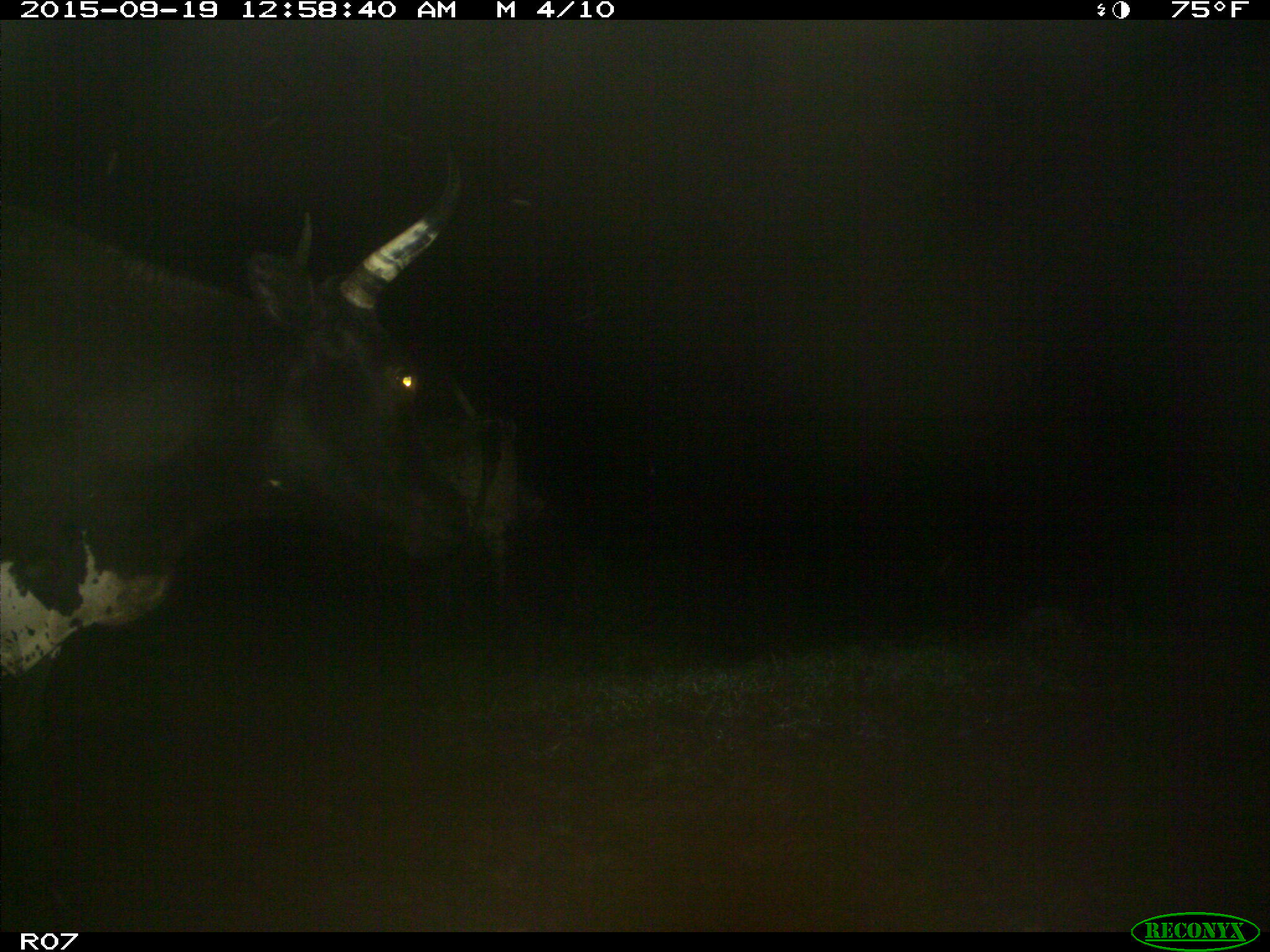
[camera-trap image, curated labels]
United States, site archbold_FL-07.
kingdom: Animalia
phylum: Chordata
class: Mammalia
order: Artiodactyla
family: Bovidae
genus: Bos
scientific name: Bos taurus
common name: domestic cow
Bos taurus (domestic cow).